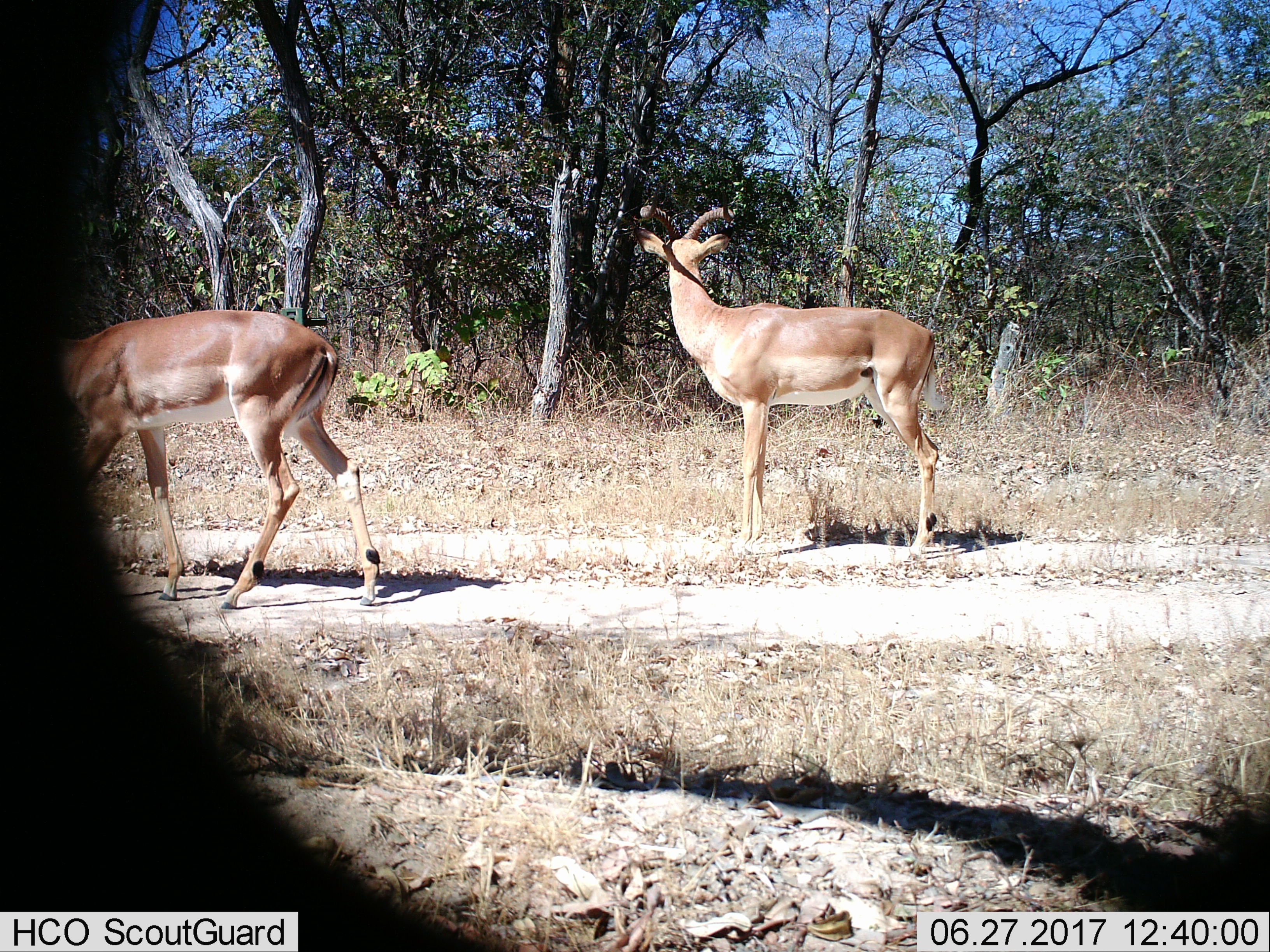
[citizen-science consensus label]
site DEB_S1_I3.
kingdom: Animalia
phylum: Chordata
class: Mammalia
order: Artiodactyla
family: Bovidae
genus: Aepyceros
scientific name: Aepyceros melampus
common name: impala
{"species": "impala (Aepyceros melampus)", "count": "2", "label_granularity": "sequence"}